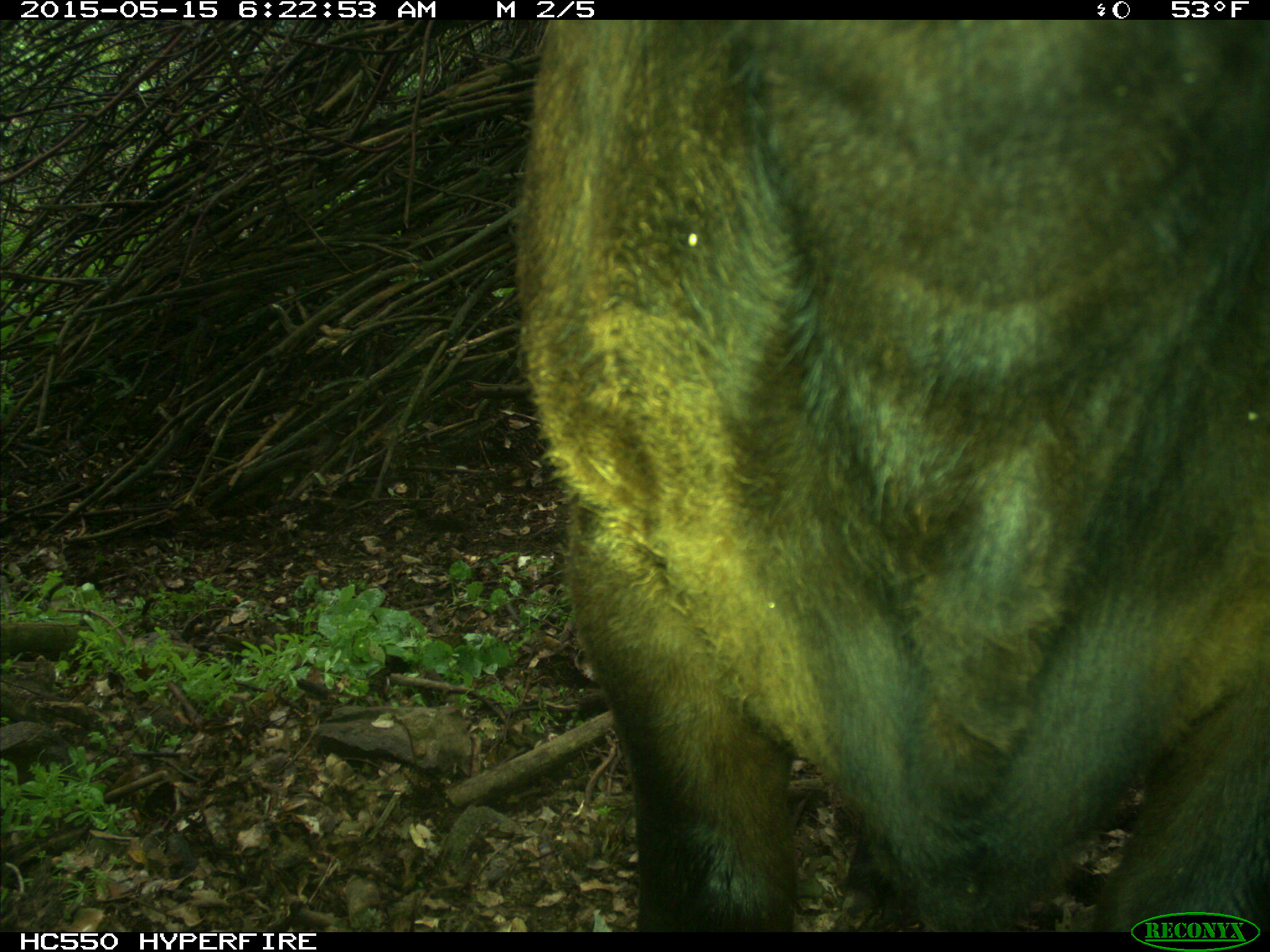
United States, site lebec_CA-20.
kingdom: Animalia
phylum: Chordata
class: Mammalia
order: Artiodactyla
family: Bovidae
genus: Bos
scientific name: Bos taurus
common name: domestic cow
Bos taurus (domestic cow).